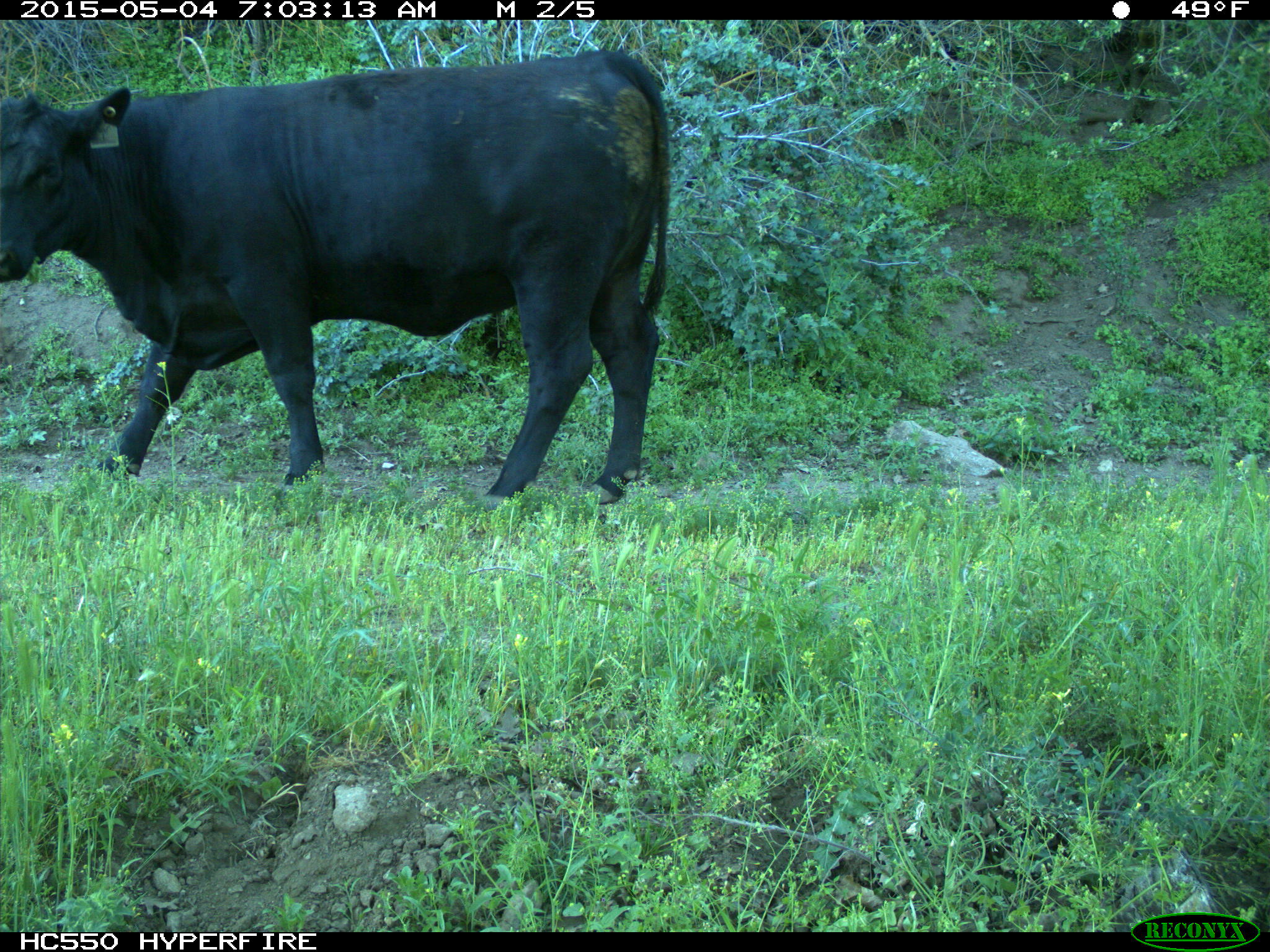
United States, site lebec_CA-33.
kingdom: Animalia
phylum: Chordata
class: Mammalia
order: Artiodactyla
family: Bovidae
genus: Bos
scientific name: Bos taurus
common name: domestic cow